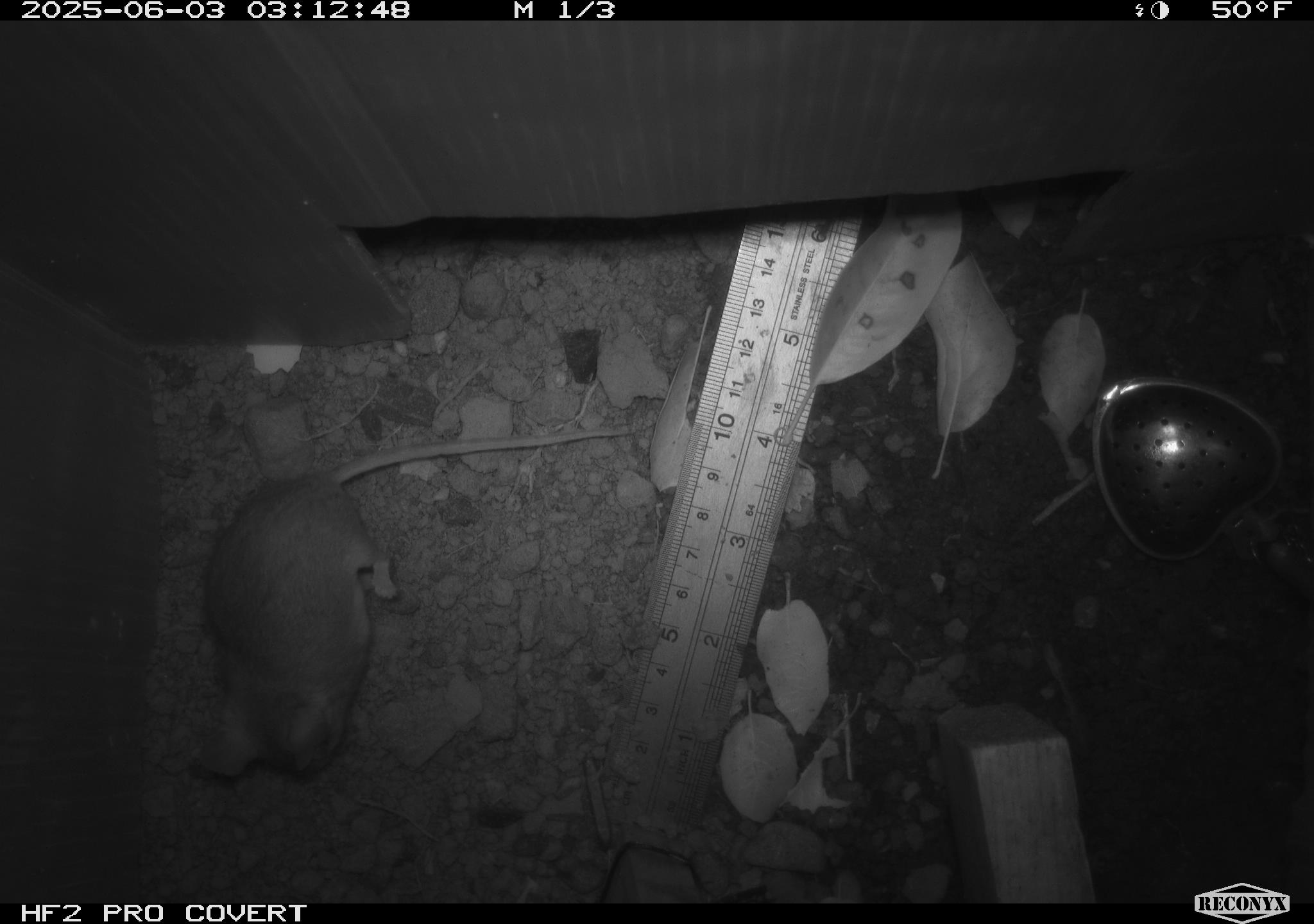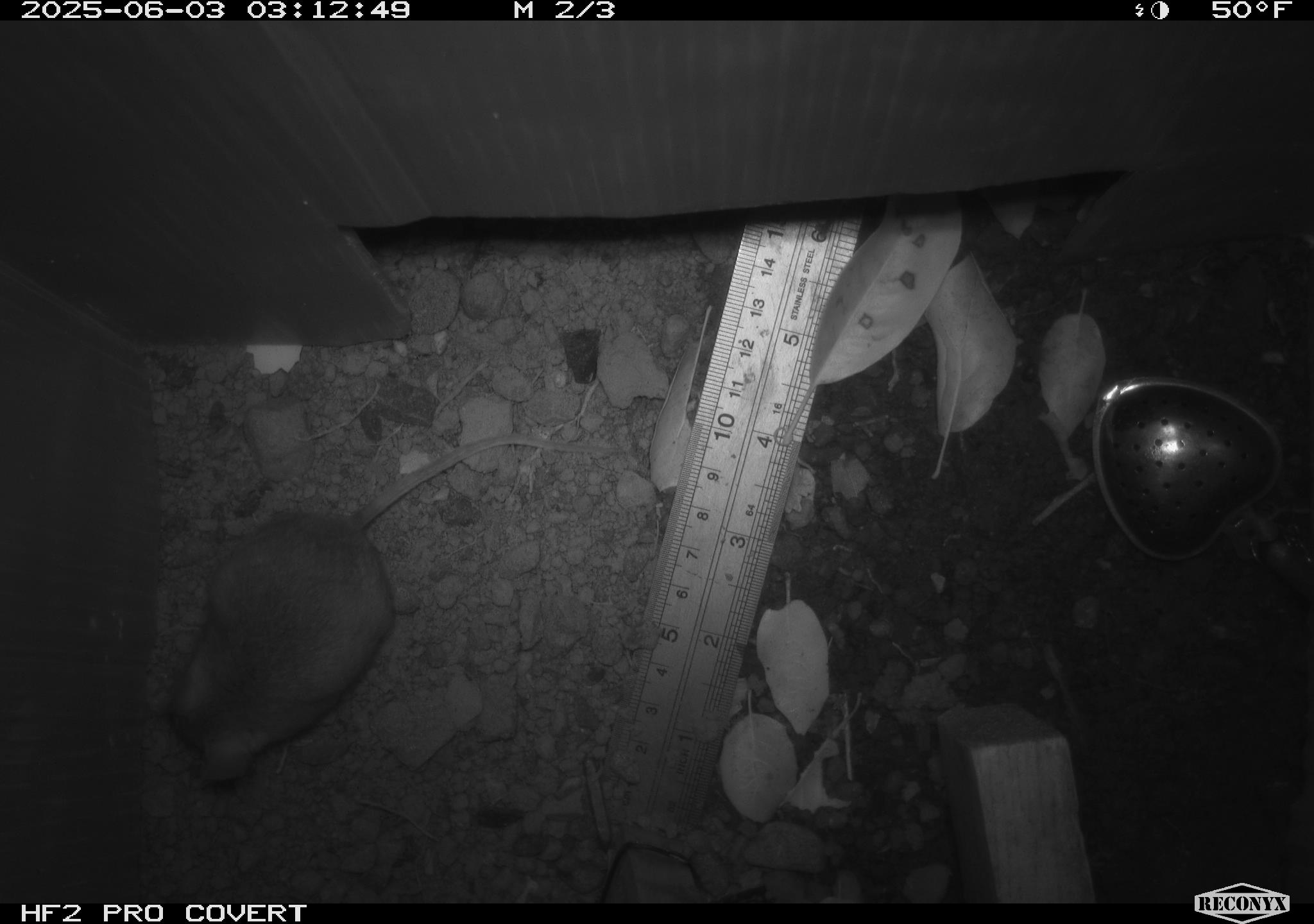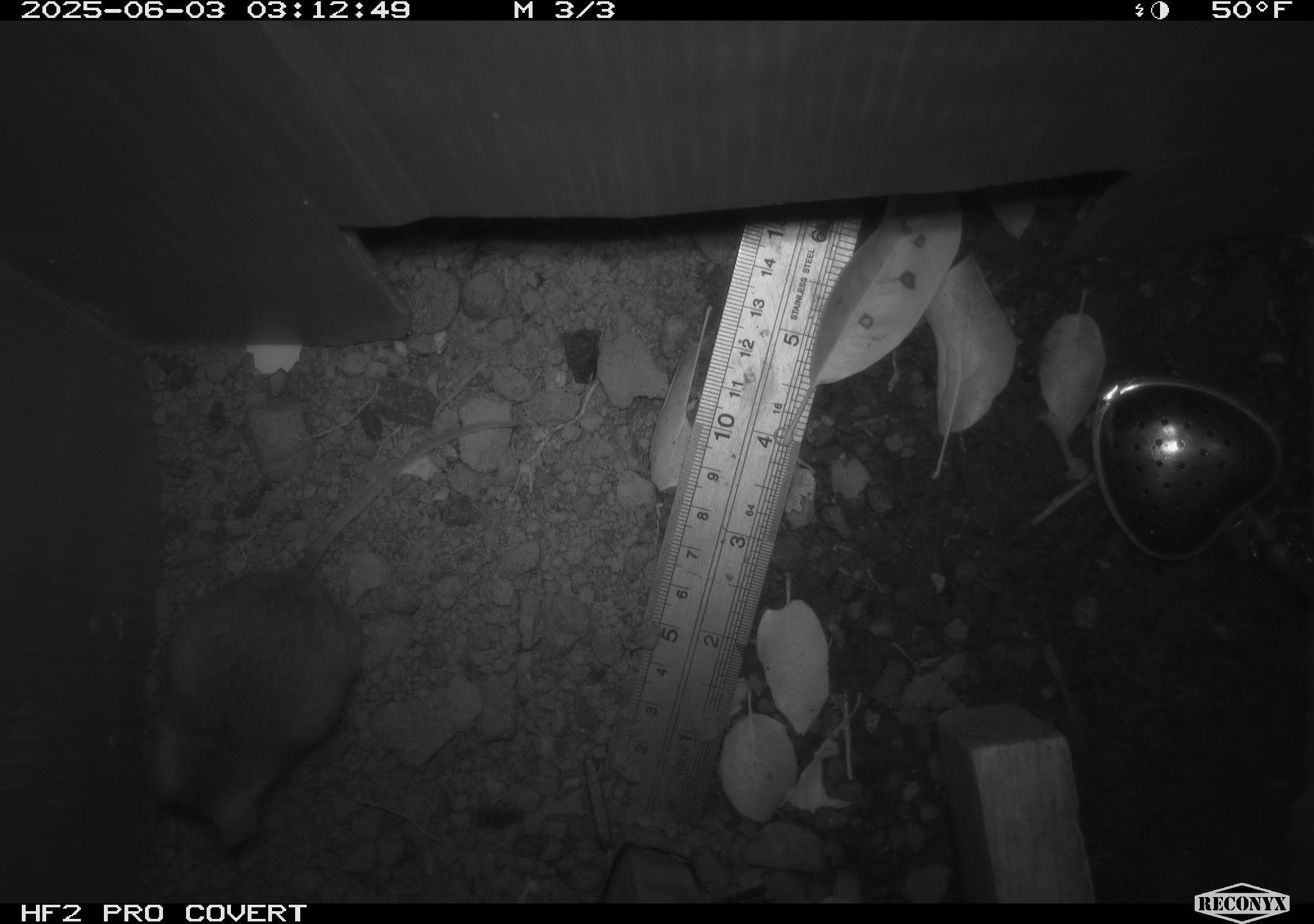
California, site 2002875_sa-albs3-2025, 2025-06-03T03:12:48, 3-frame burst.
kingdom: Animalia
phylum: Chordata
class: Mammalia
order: Rodentia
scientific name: Rodentia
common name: mouse species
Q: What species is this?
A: Mouse species (Rodentia).